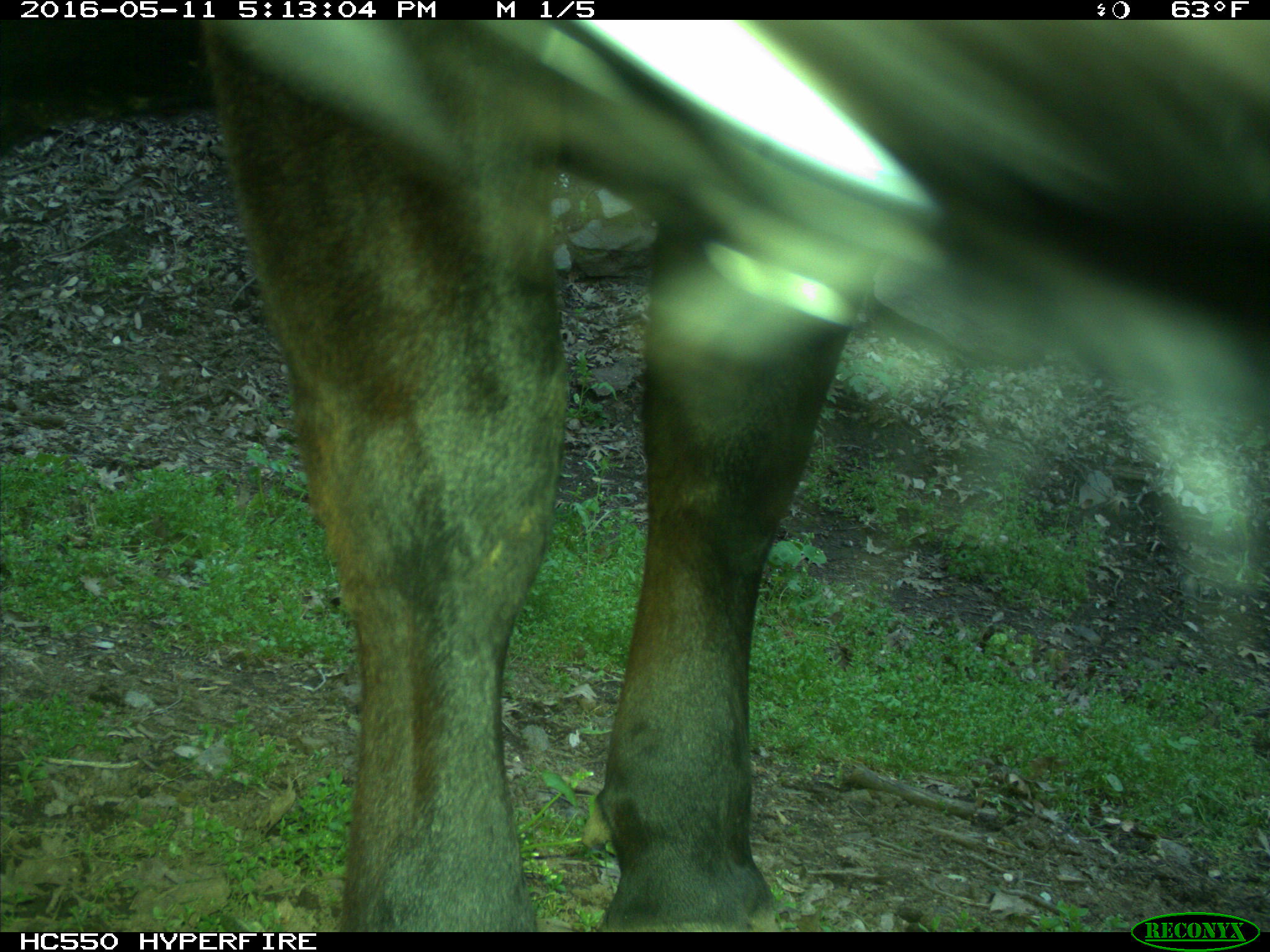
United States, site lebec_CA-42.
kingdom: Animalia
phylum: Chordata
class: Mammalia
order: Artiodactyla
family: Bovidae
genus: Bos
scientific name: Bos taurus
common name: domestic cow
Bos taurus (domestic cow).